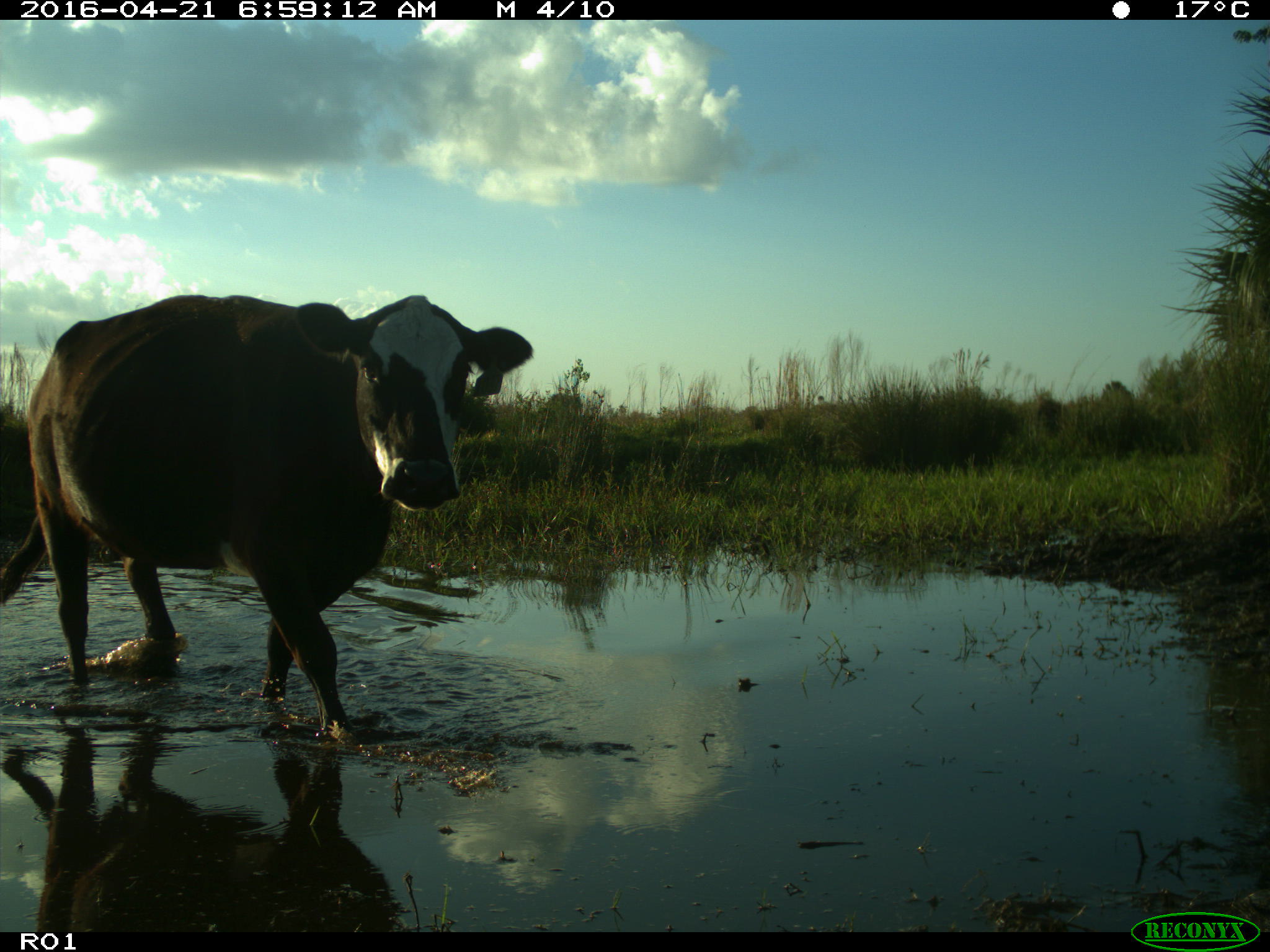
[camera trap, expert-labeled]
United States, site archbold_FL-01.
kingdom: Animalia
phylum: Chordata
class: Mammalia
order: Artiodactyla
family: Bovidae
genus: Bos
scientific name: Bos taurus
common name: domestic cow